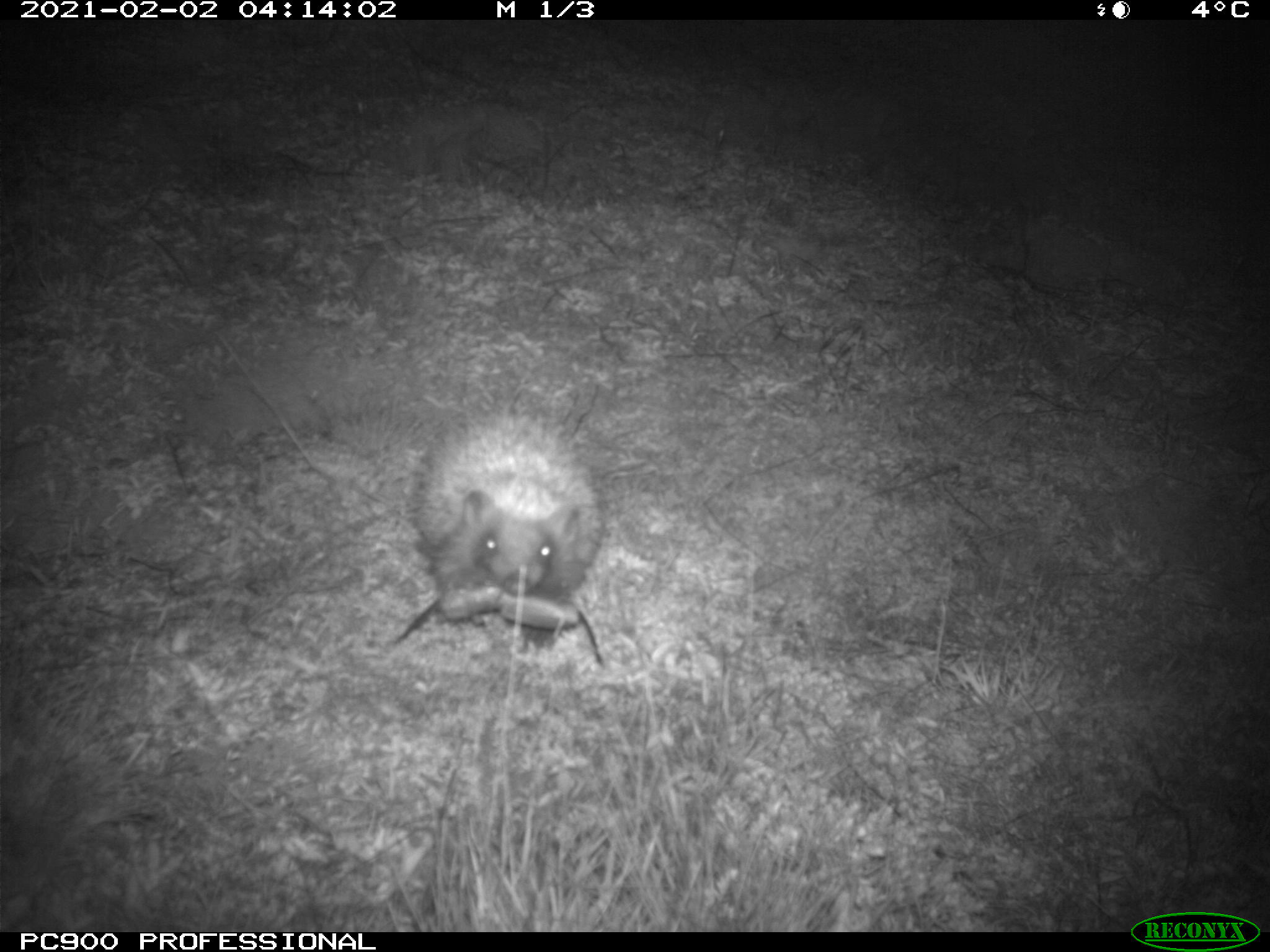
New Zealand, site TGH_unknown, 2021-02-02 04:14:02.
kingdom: Animalia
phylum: Chordata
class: Mammalia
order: Eulipotyphla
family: Erinaceidae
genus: Erinaceus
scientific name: Erinaceus europaeus europaeus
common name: european hedgehog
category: hedgehog